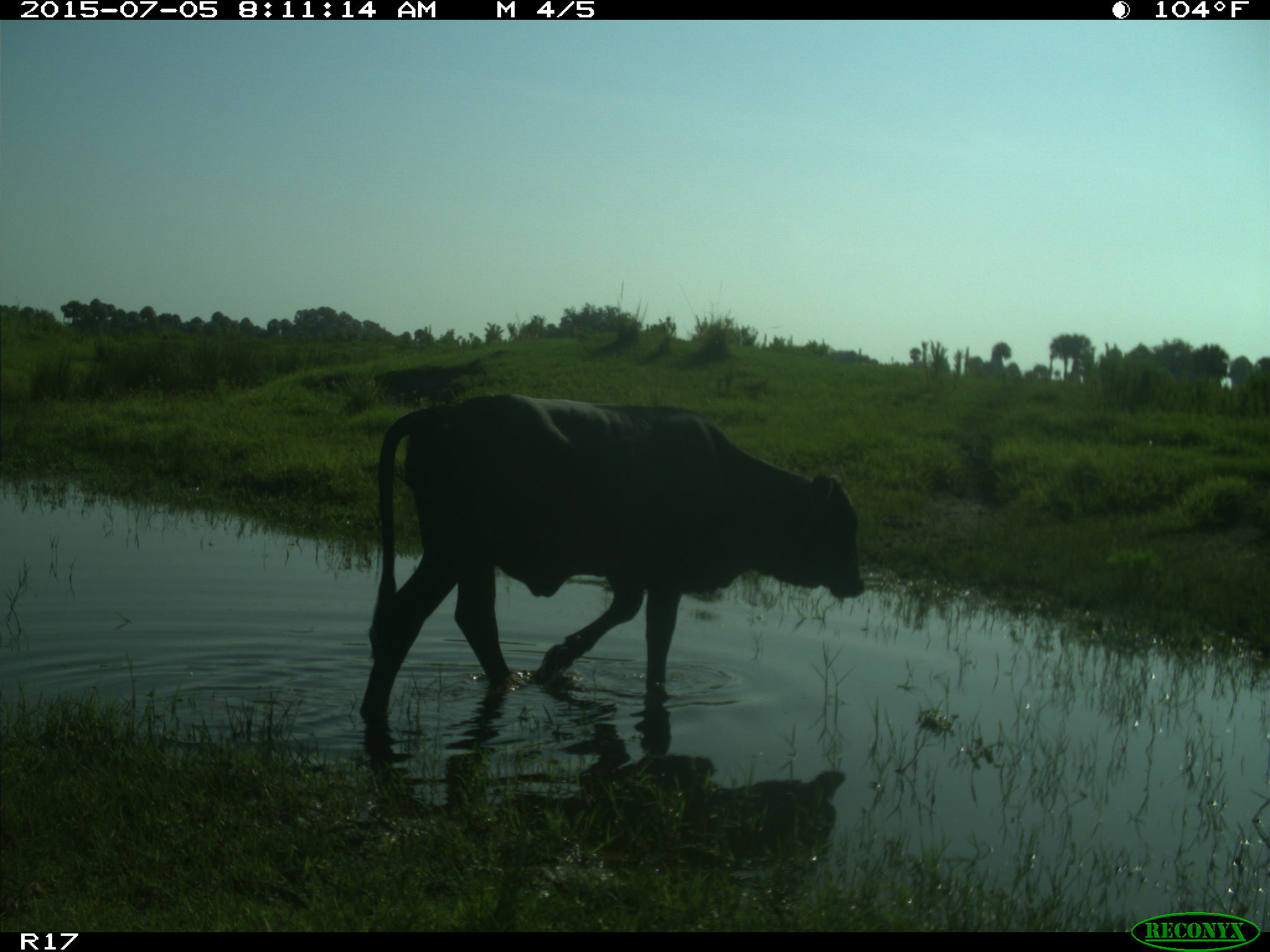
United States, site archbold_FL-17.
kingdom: Animalia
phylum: Chordata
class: Mammalia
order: Artiodactyla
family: Bovidae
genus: Bos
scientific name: Bos taurus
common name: domestic cow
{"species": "Bos taurus (domestic cow)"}